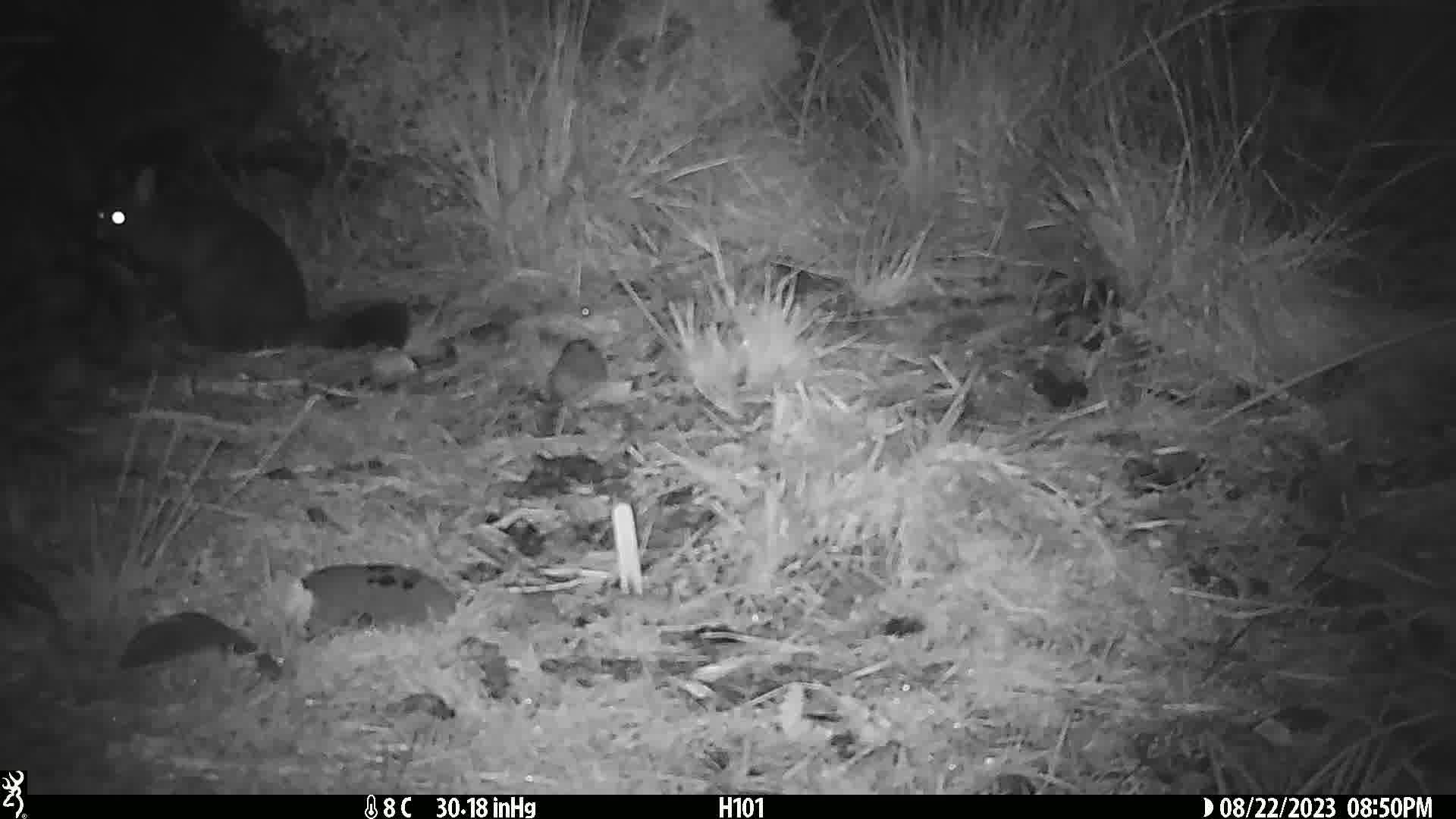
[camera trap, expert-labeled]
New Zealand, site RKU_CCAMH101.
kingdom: Animalia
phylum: Chordata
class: Mammalia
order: Diprotodontia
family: Phalangeridae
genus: Trichosurus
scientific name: Trichosurus vulpecula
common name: common brushtail possum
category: possum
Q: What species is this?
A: Possum (common brushtail possum) (Trichosurus vulpecula).